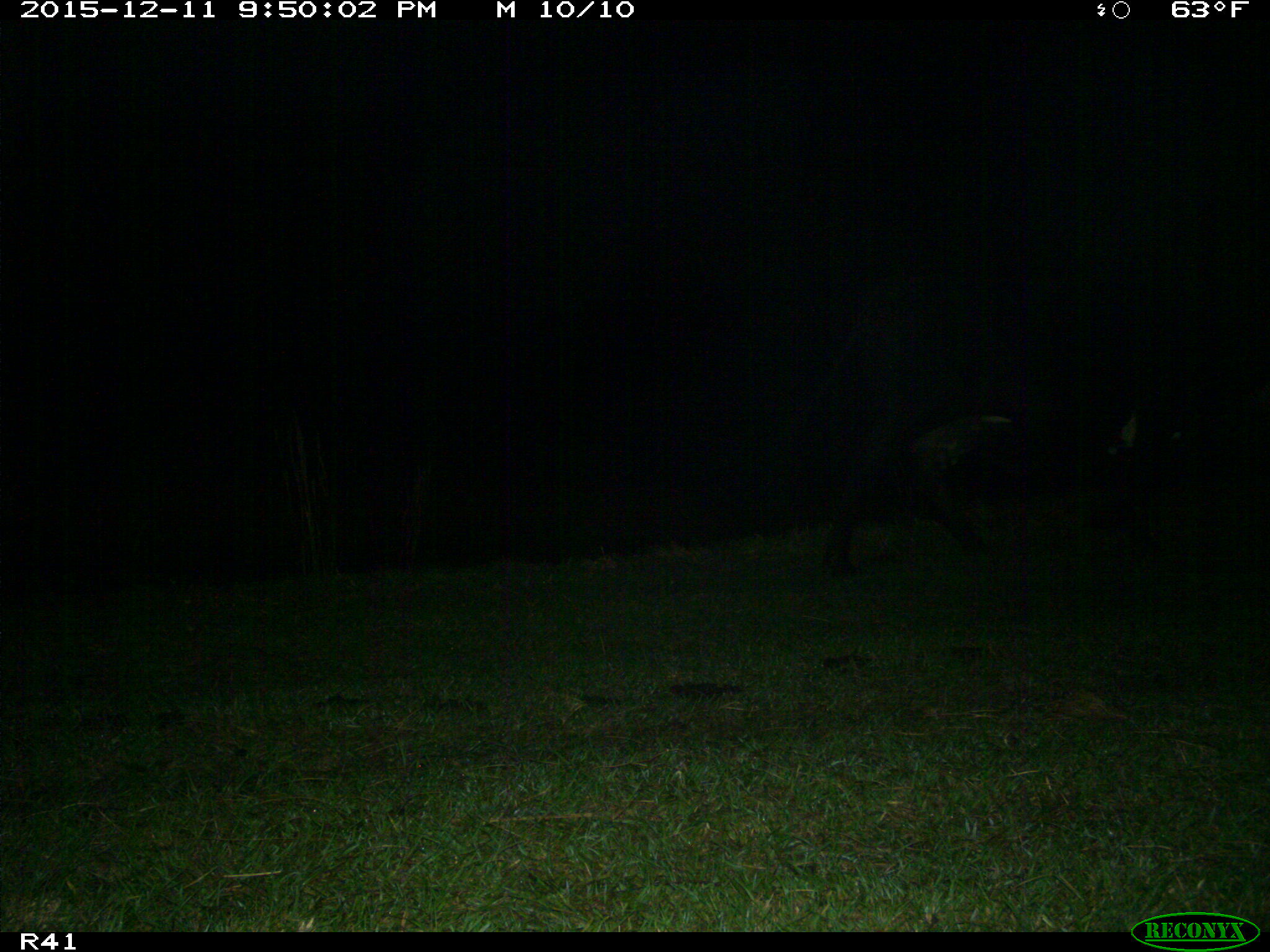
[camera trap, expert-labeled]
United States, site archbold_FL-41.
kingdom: Animalia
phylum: Chordata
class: Mammalia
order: Artiodactyla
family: Bovidae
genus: Bos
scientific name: Bos taurus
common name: domestic cow